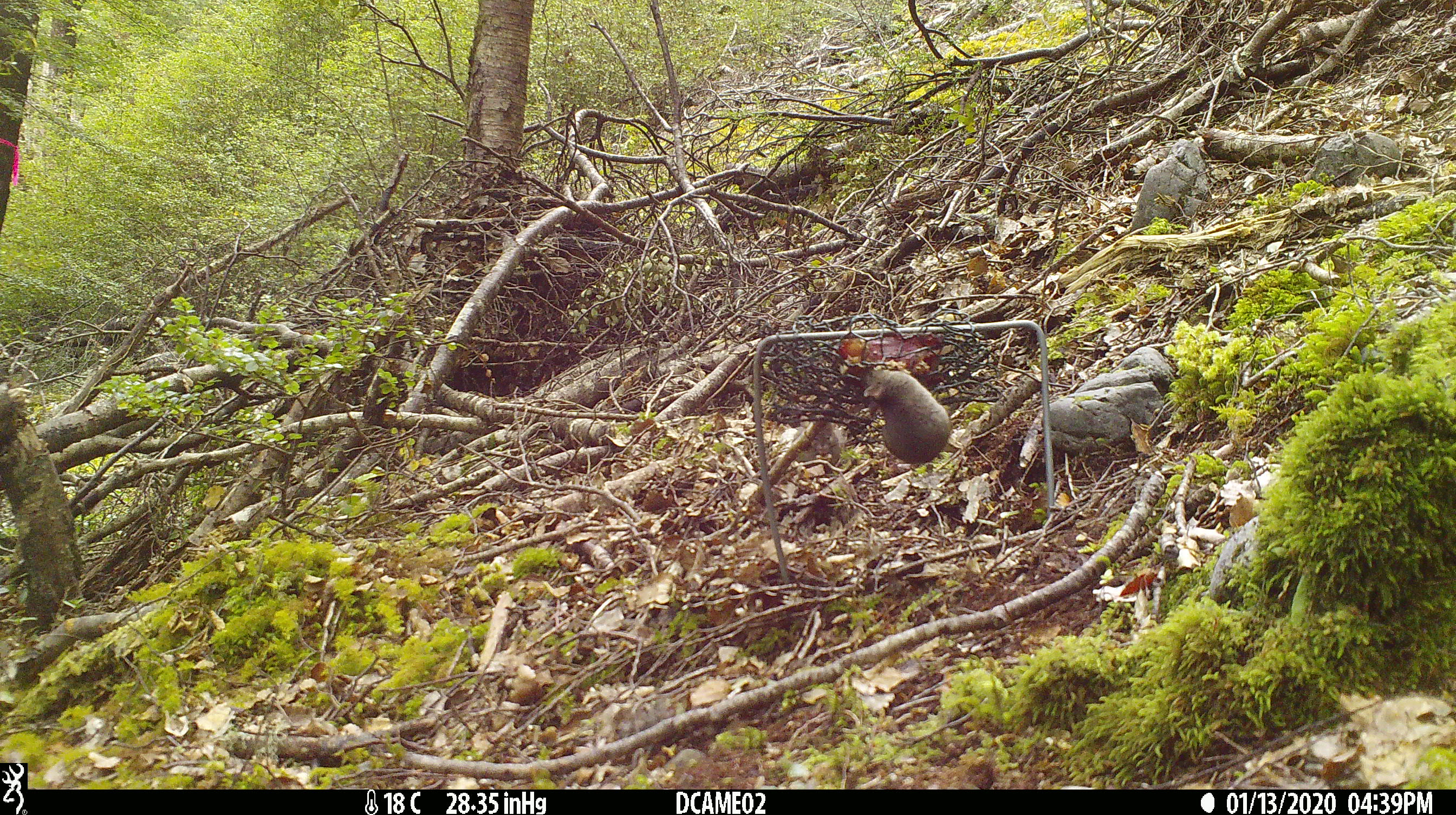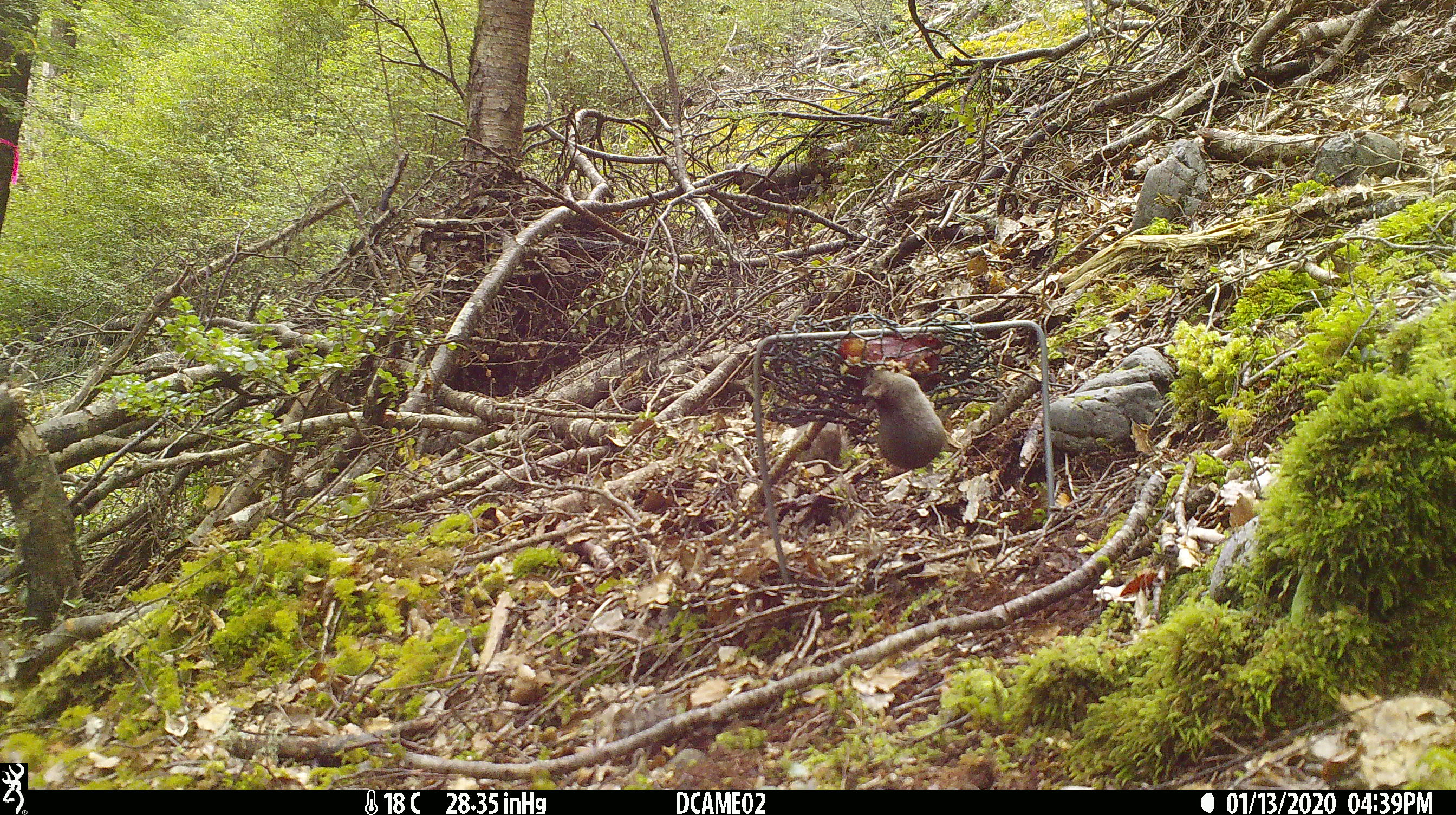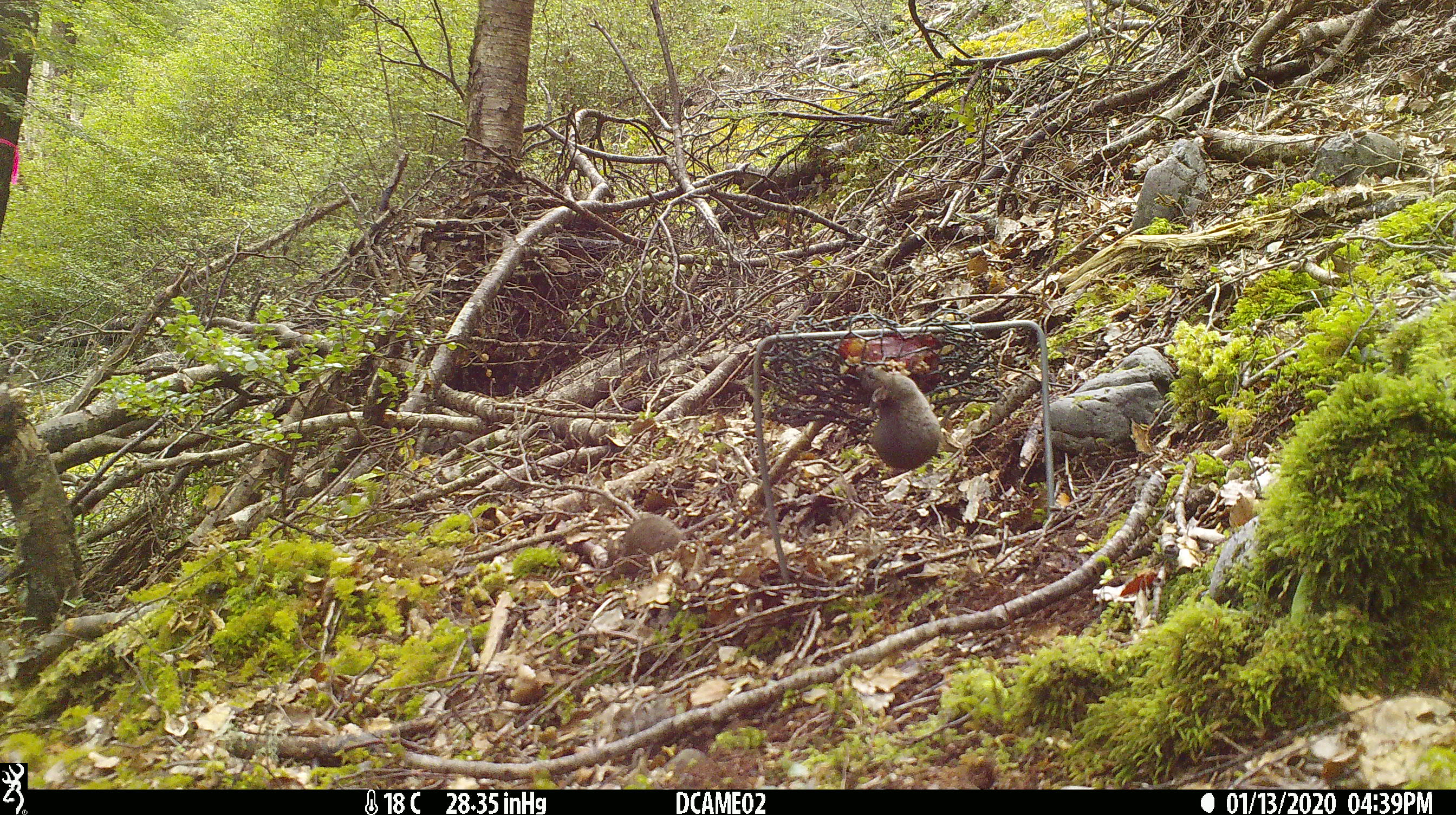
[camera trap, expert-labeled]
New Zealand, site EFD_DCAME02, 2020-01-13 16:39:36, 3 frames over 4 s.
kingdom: Animalia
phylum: Chordata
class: Mammalia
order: Rodentia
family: Muridae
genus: Mus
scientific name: Mus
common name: mouse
Mouse (Mus).